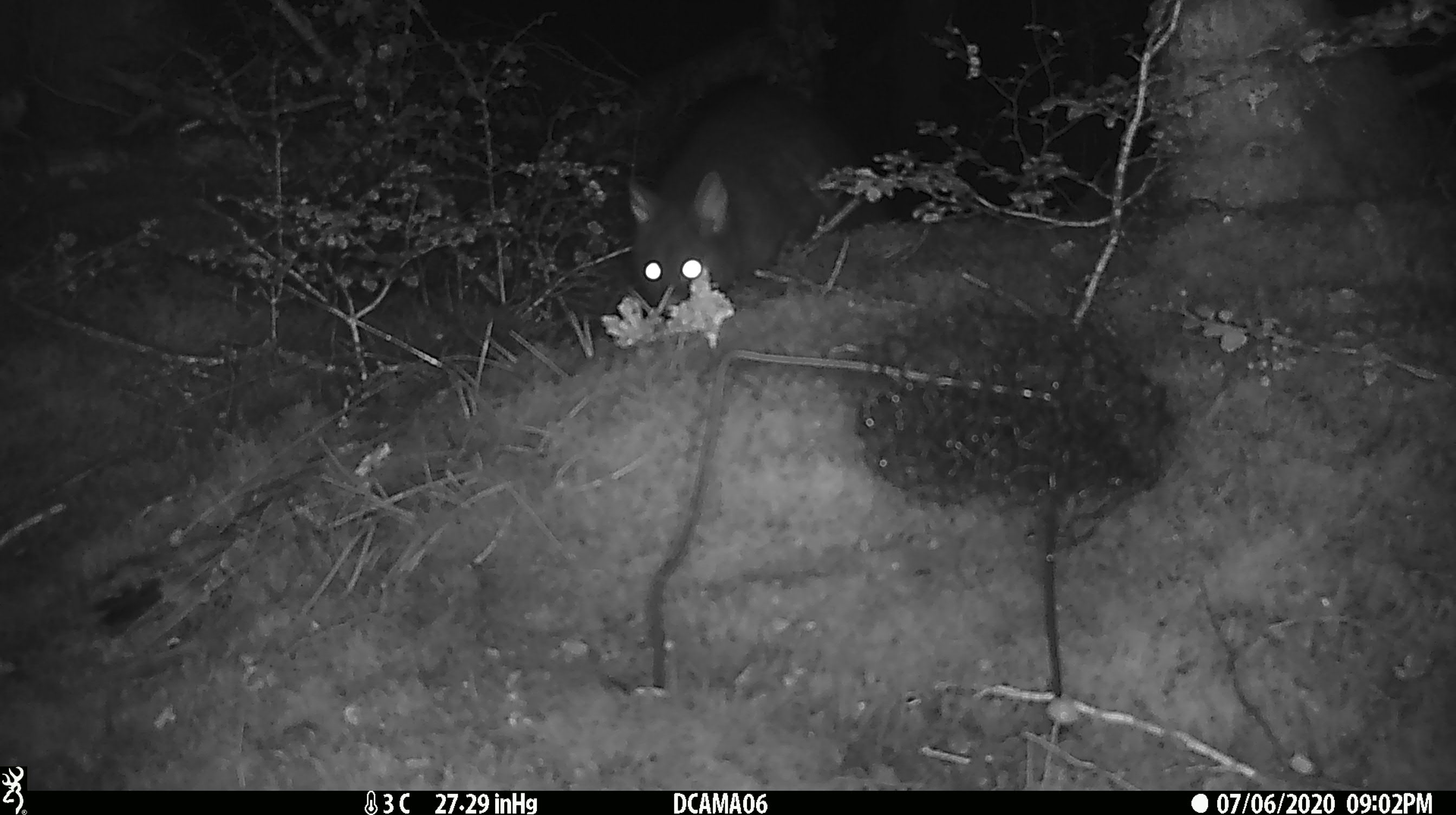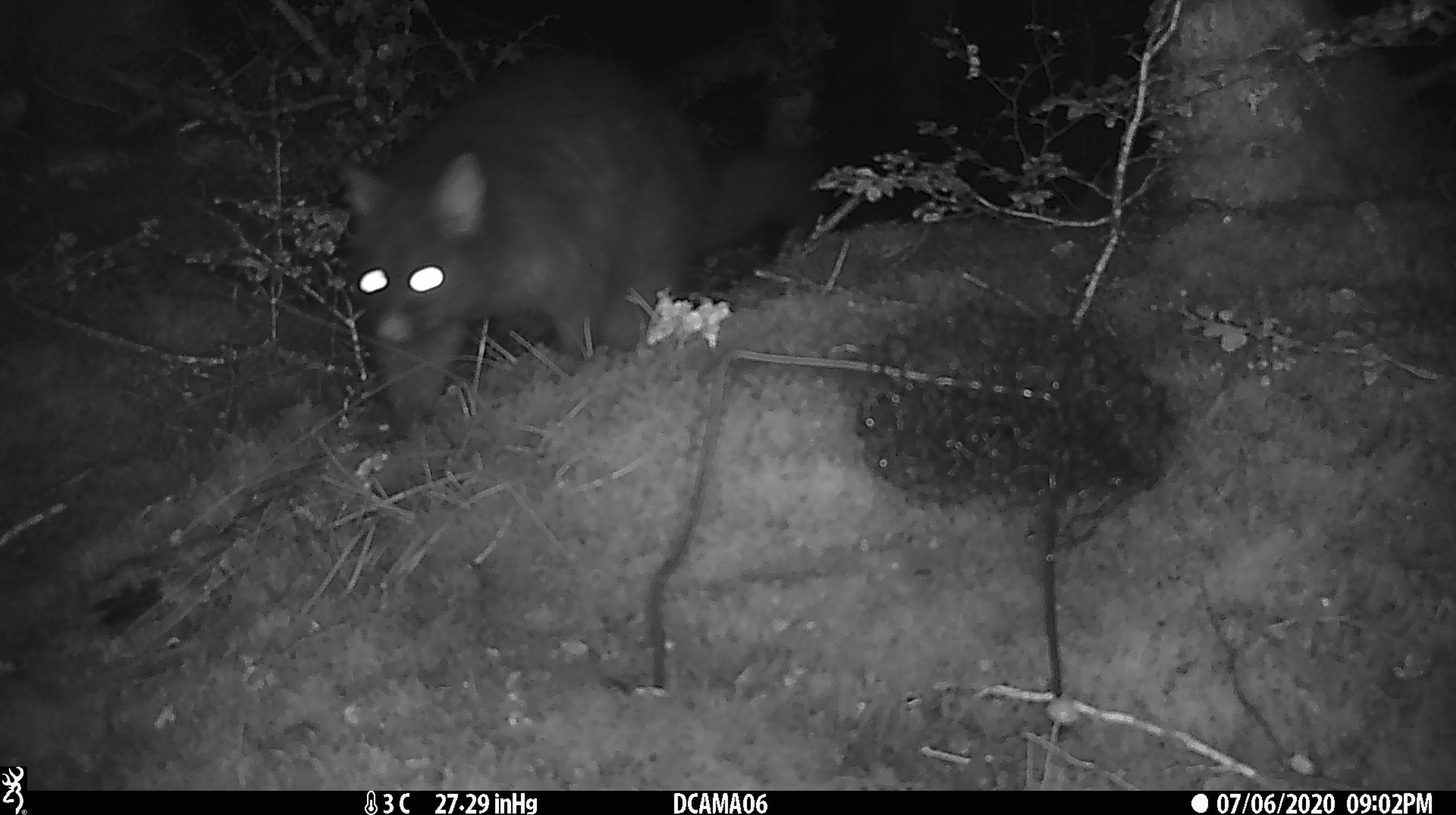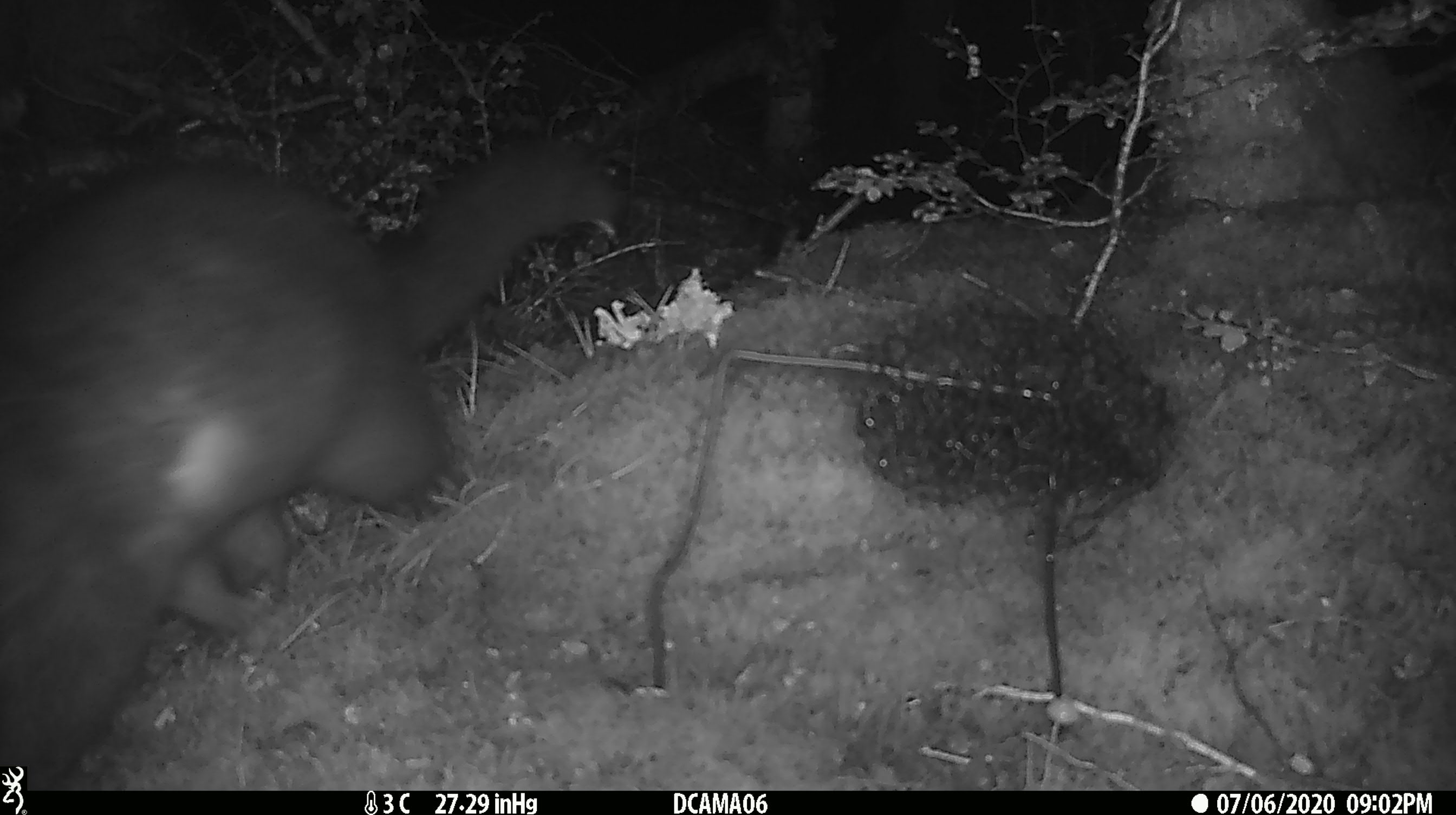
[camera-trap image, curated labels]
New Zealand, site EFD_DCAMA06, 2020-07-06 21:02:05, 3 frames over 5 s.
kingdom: Animalia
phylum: Chordata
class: Mammalia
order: Diprotodontia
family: Phalangeridae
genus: Trichosurus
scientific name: Trichosurus vulpecula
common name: common brushtail possum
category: possum